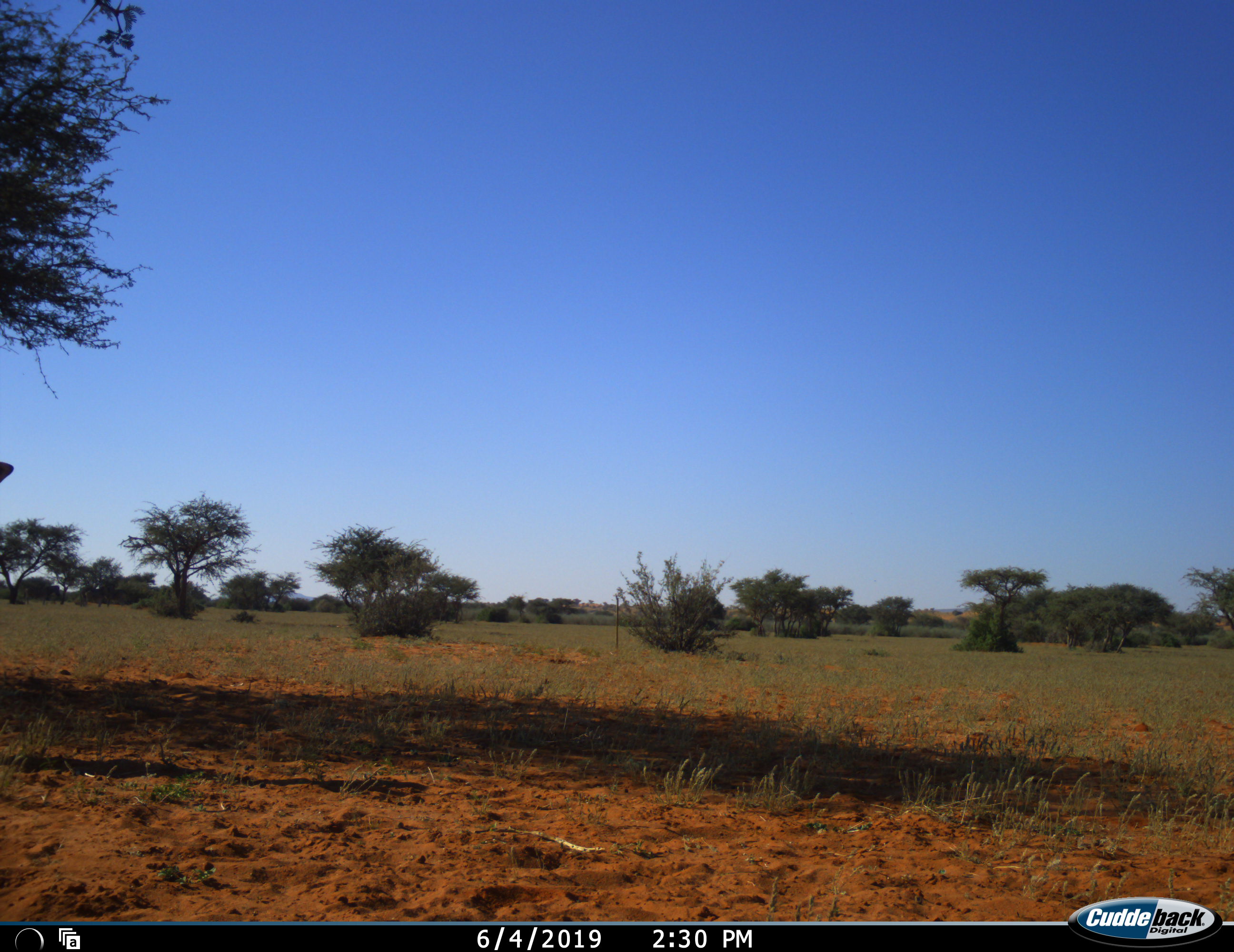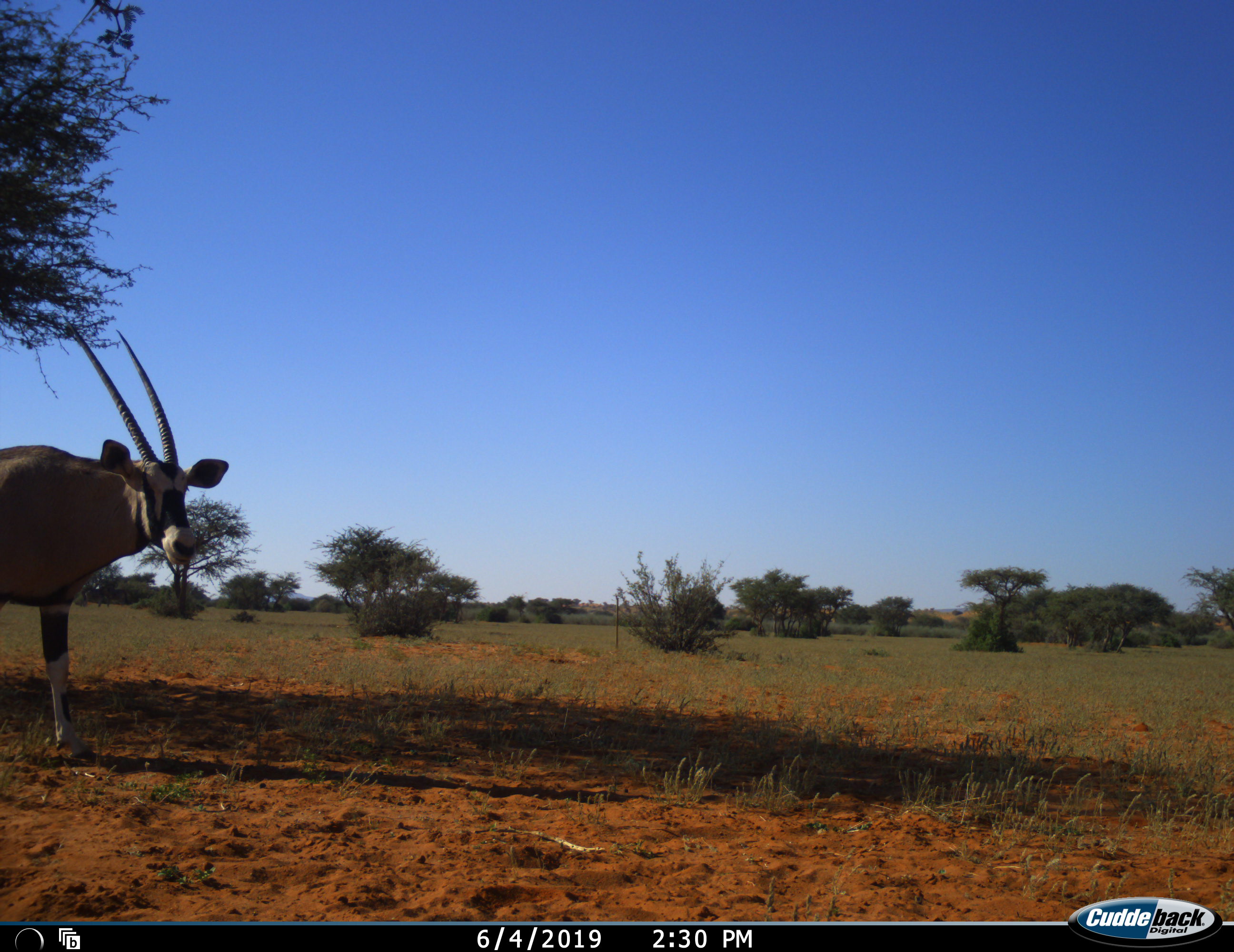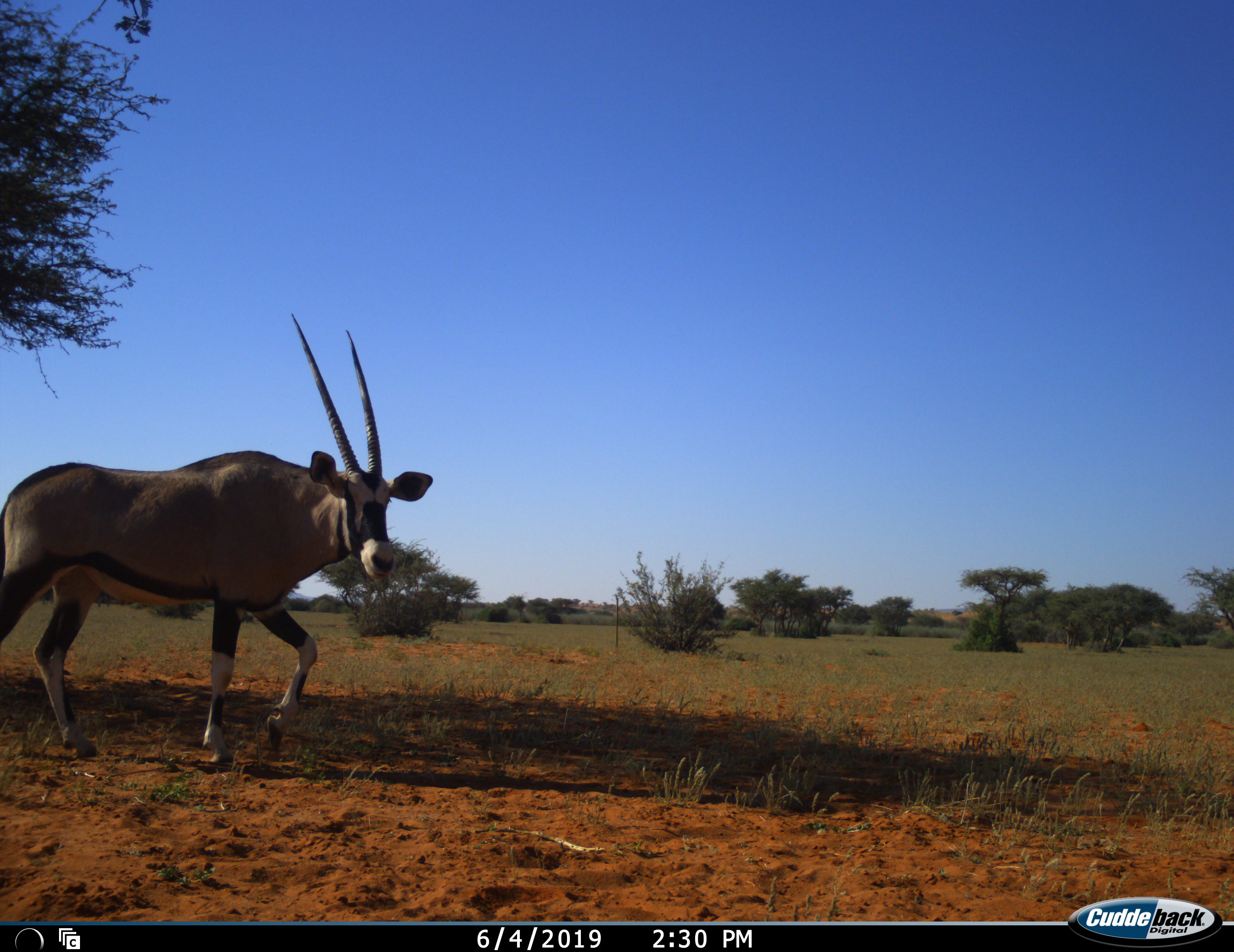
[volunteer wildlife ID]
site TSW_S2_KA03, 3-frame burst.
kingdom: Animalia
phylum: Chordata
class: Mammalia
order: Artiodactyla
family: Bovidae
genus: Oryx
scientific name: Oryx gazella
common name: gemsbok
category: oryx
Oryx (gemsbok) (Oryx gazella), count 1. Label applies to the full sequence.